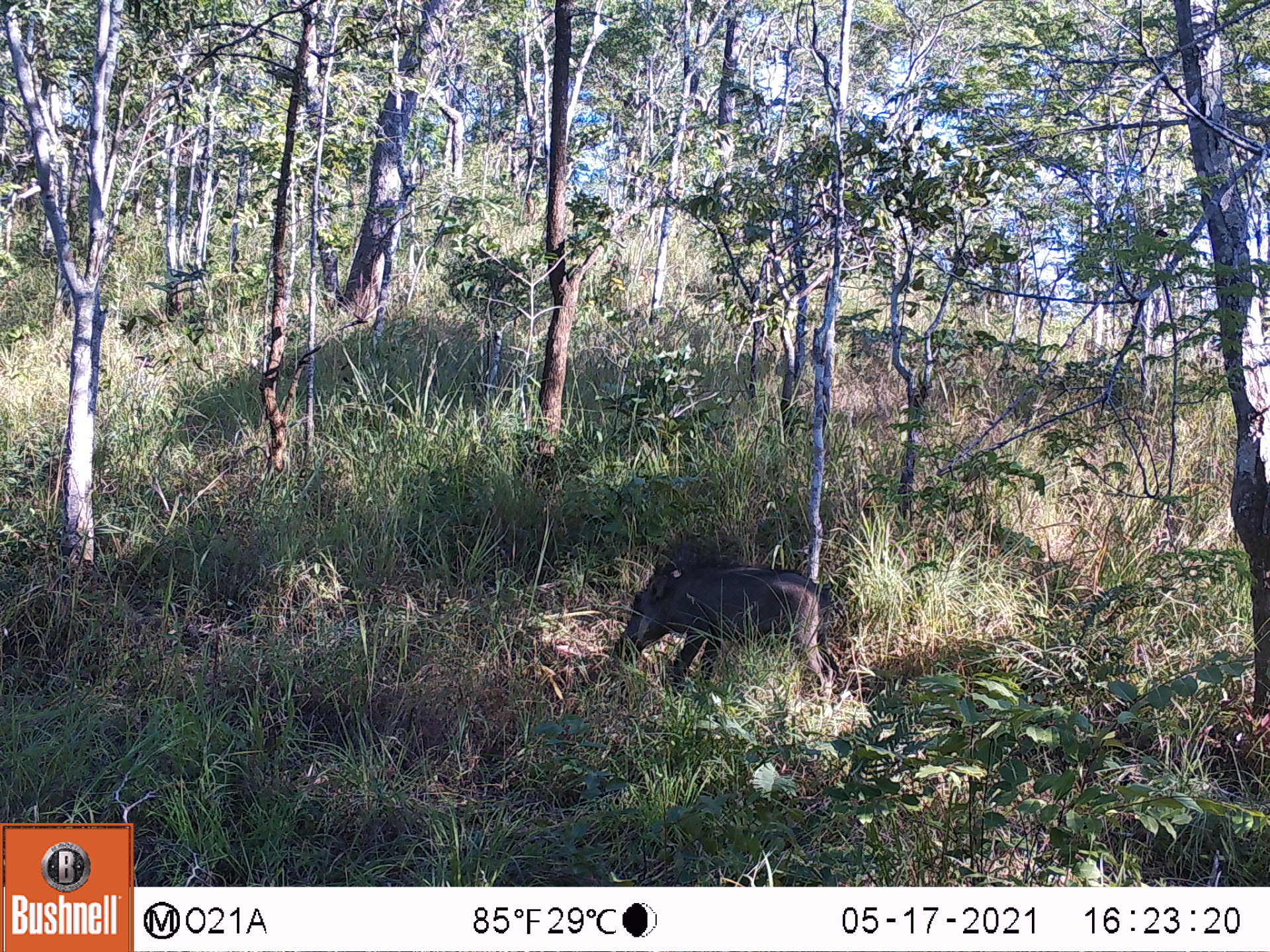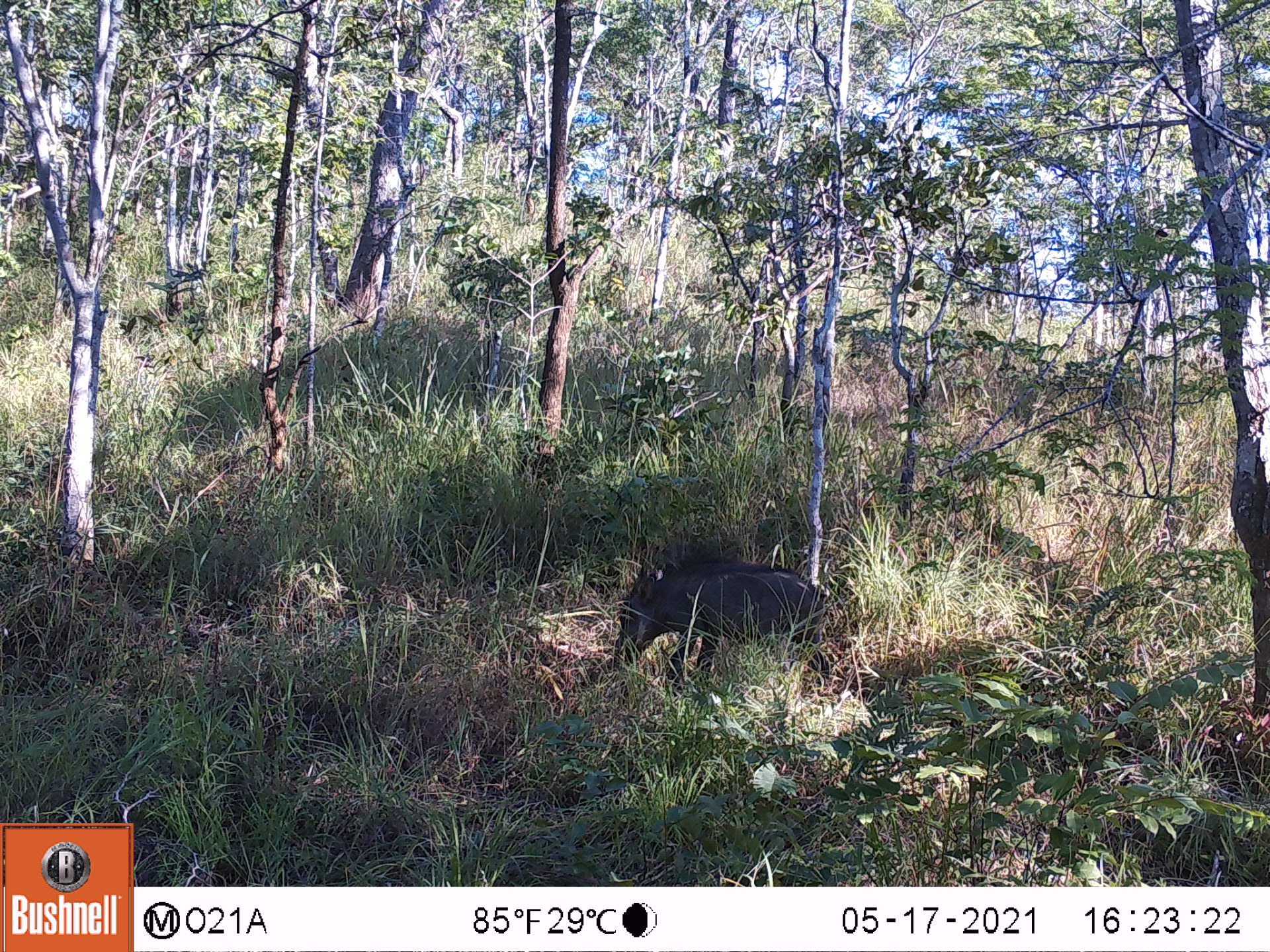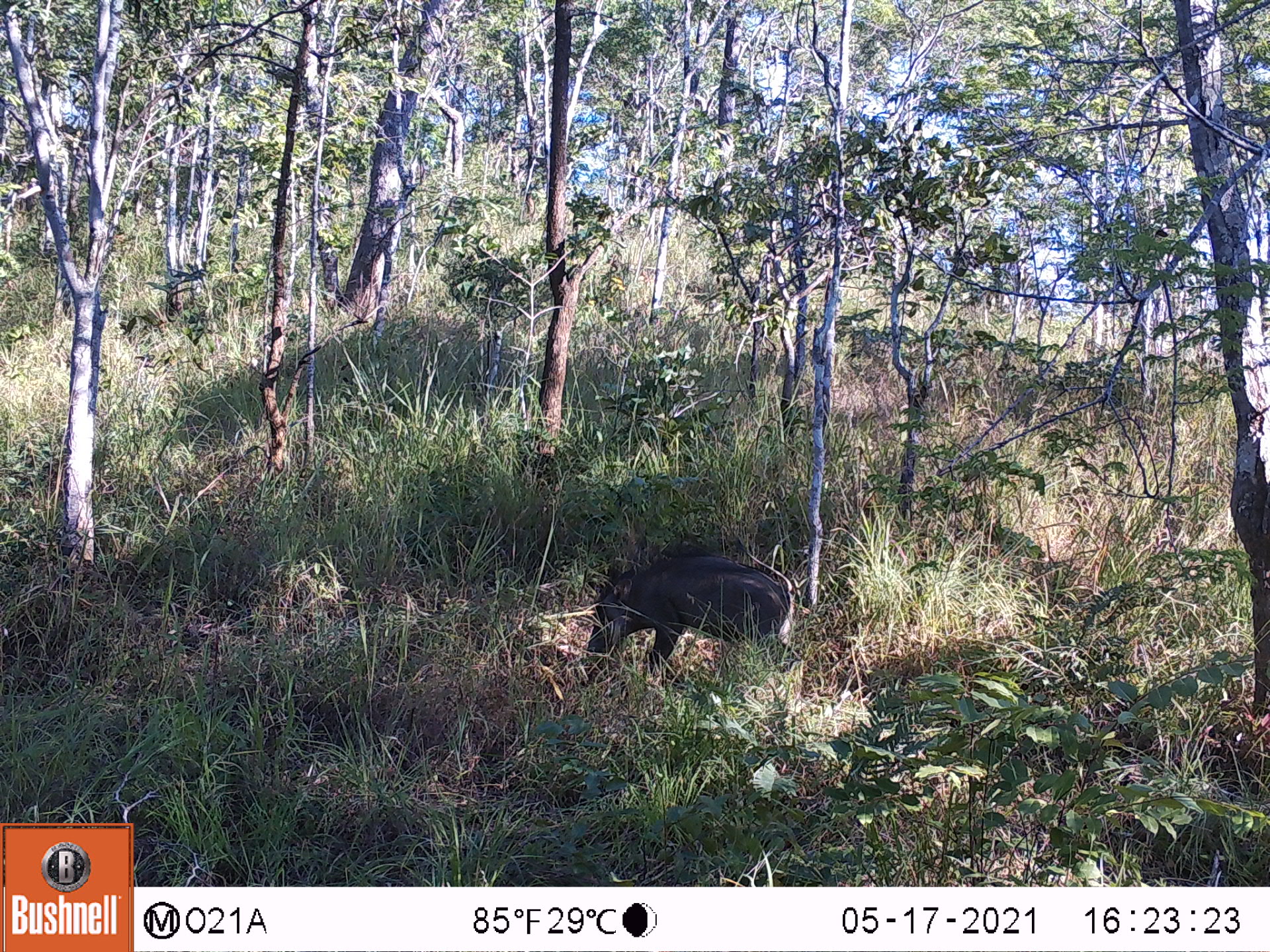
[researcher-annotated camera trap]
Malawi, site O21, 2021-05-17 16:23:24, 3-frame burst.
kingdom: Animalia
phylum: Chordata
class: Mammalia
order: Artiodactyla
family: Suidae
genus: Phacochoerus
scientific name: Phacochoerus africanus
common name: common warthog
Common warthog (Phacochoerus africanus), count 1.